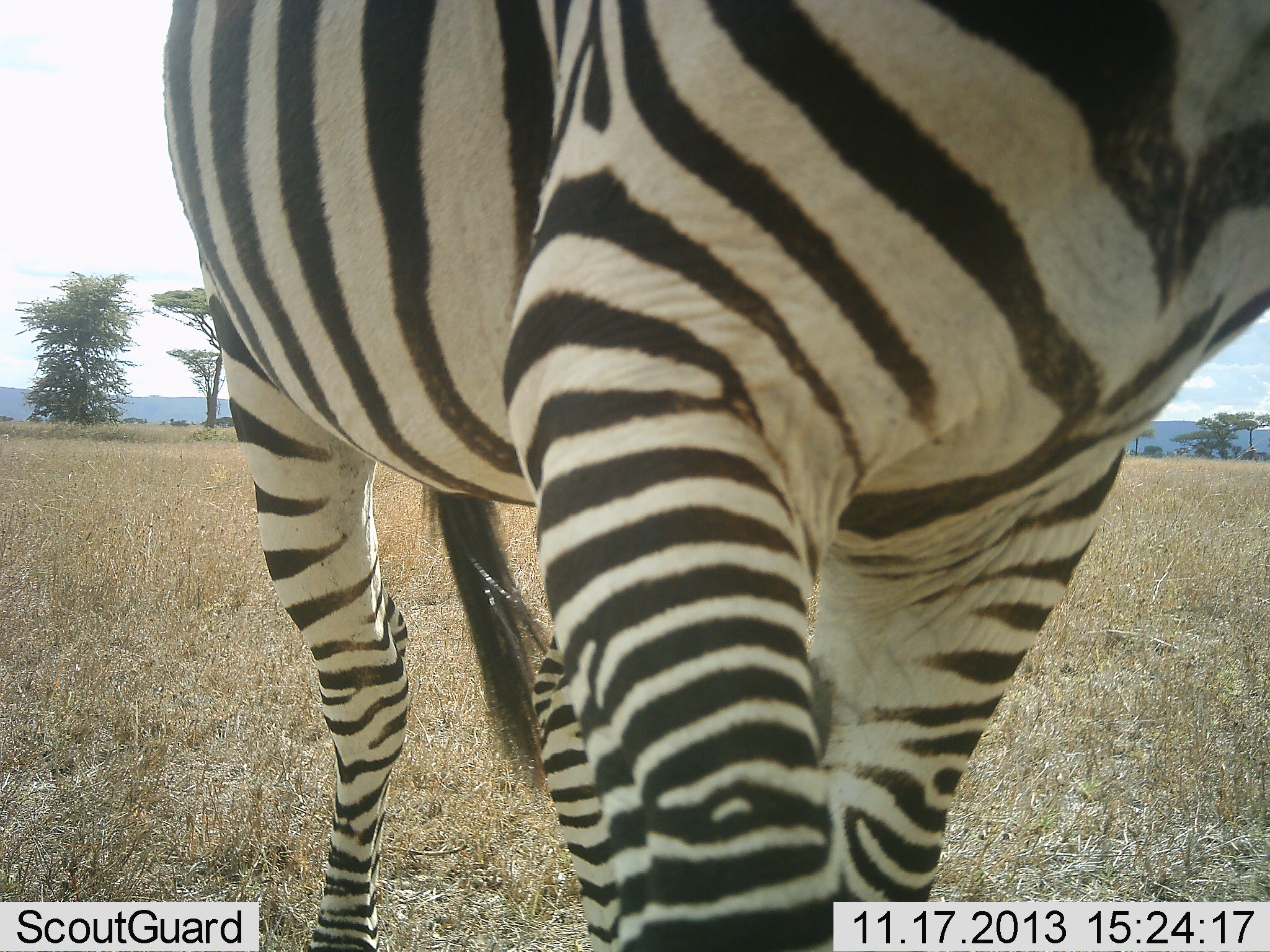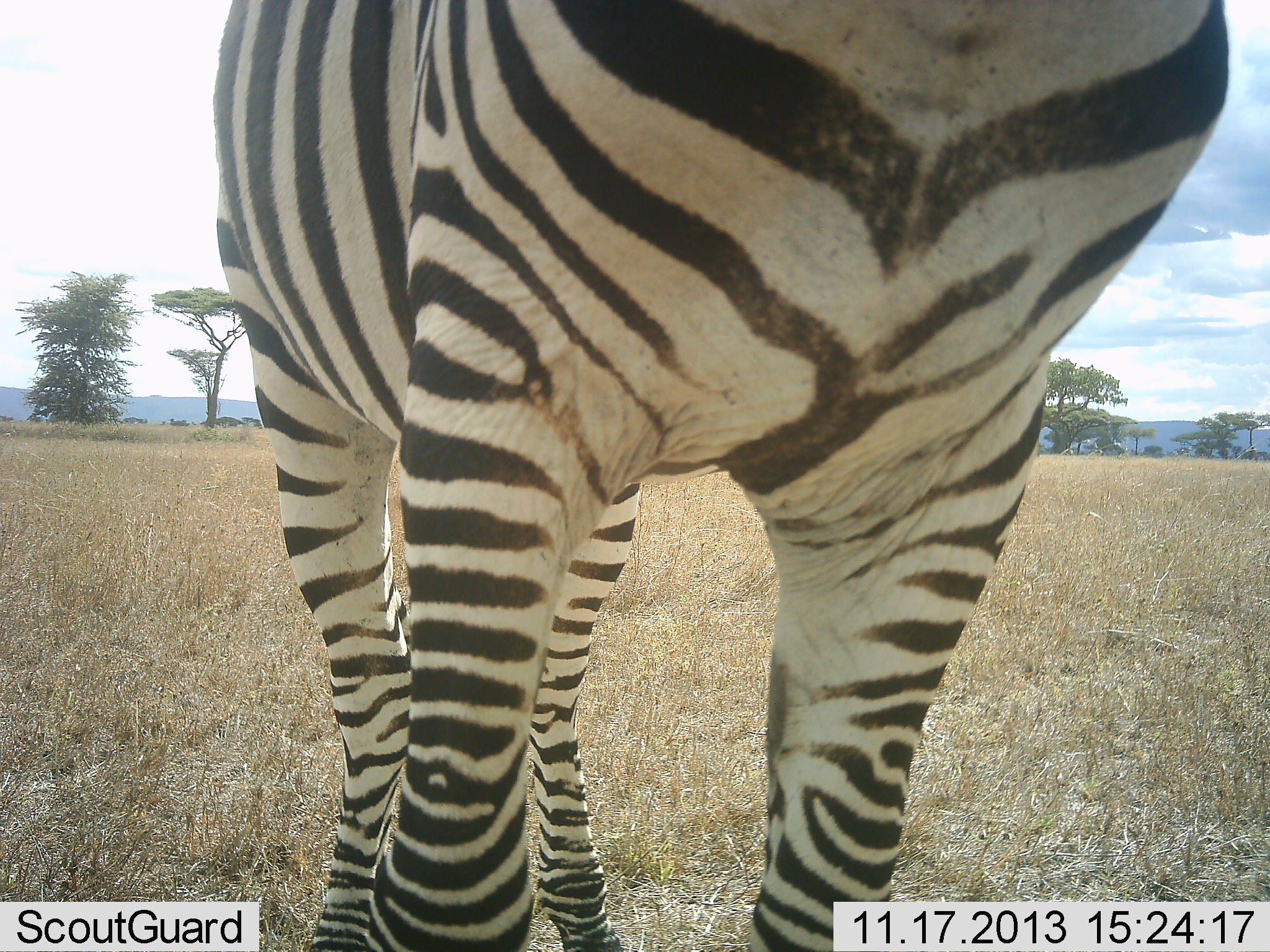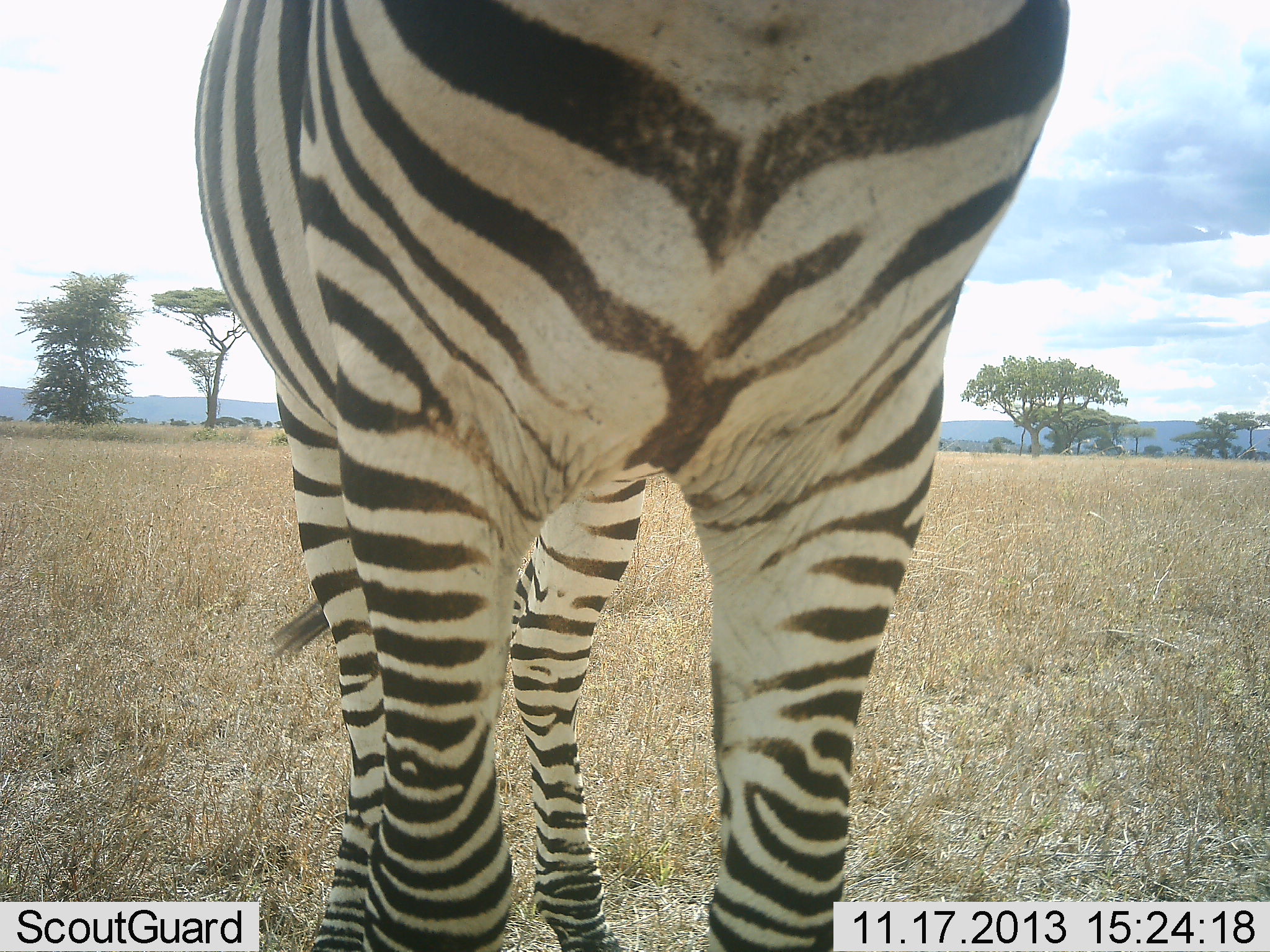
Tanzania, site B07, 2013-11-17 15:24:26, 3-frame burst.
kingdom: Animalia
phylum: Chordata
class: Mammalia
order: Perissodactyla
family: Equidae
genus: Equus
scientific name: Equus quagga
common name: plains zebra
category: zebra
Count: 1.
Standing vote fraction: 72%.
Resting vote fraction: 0%.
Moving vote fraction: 28%.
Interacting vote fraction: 0%.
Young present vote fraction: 0%.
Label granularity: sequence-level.